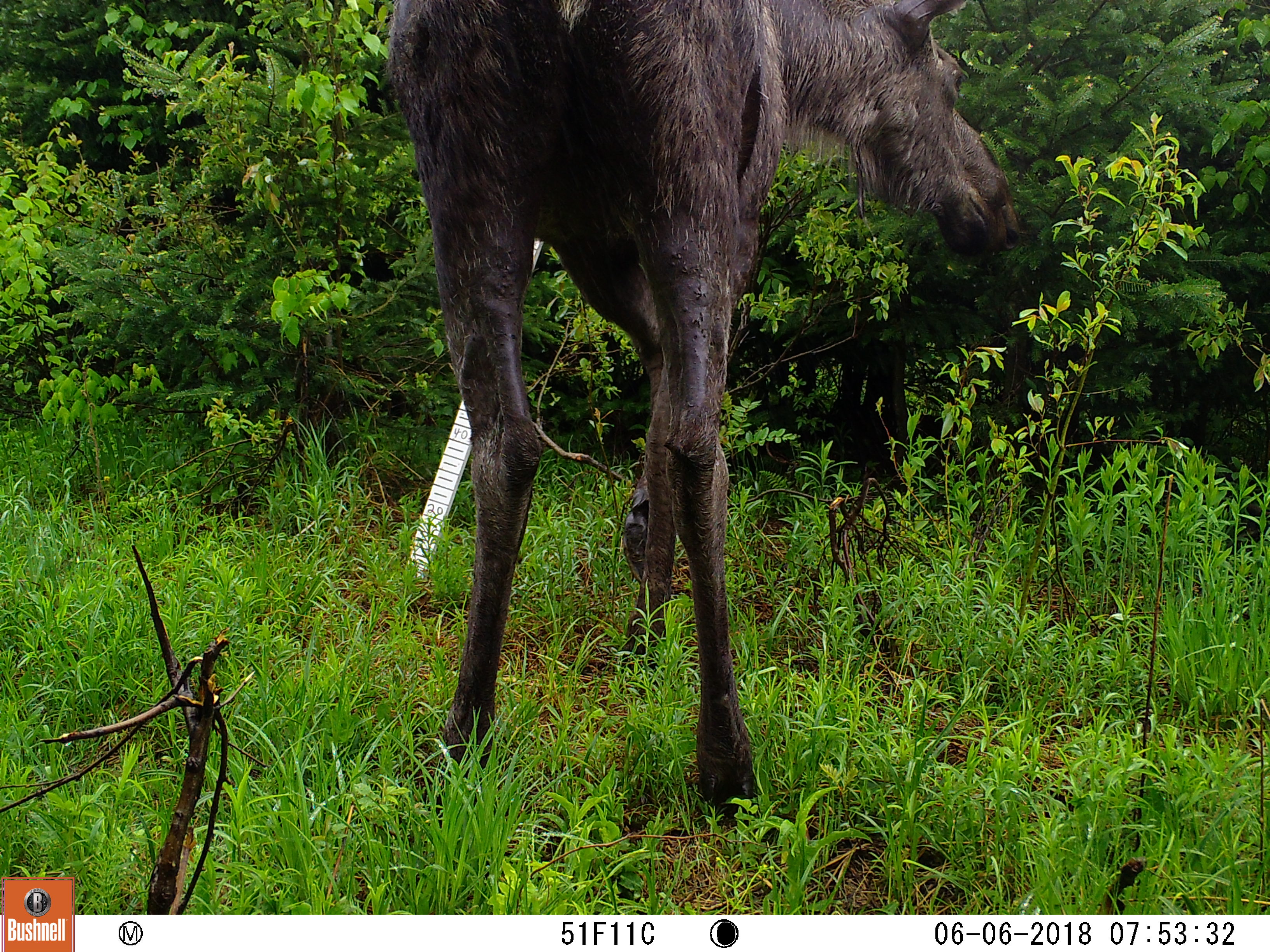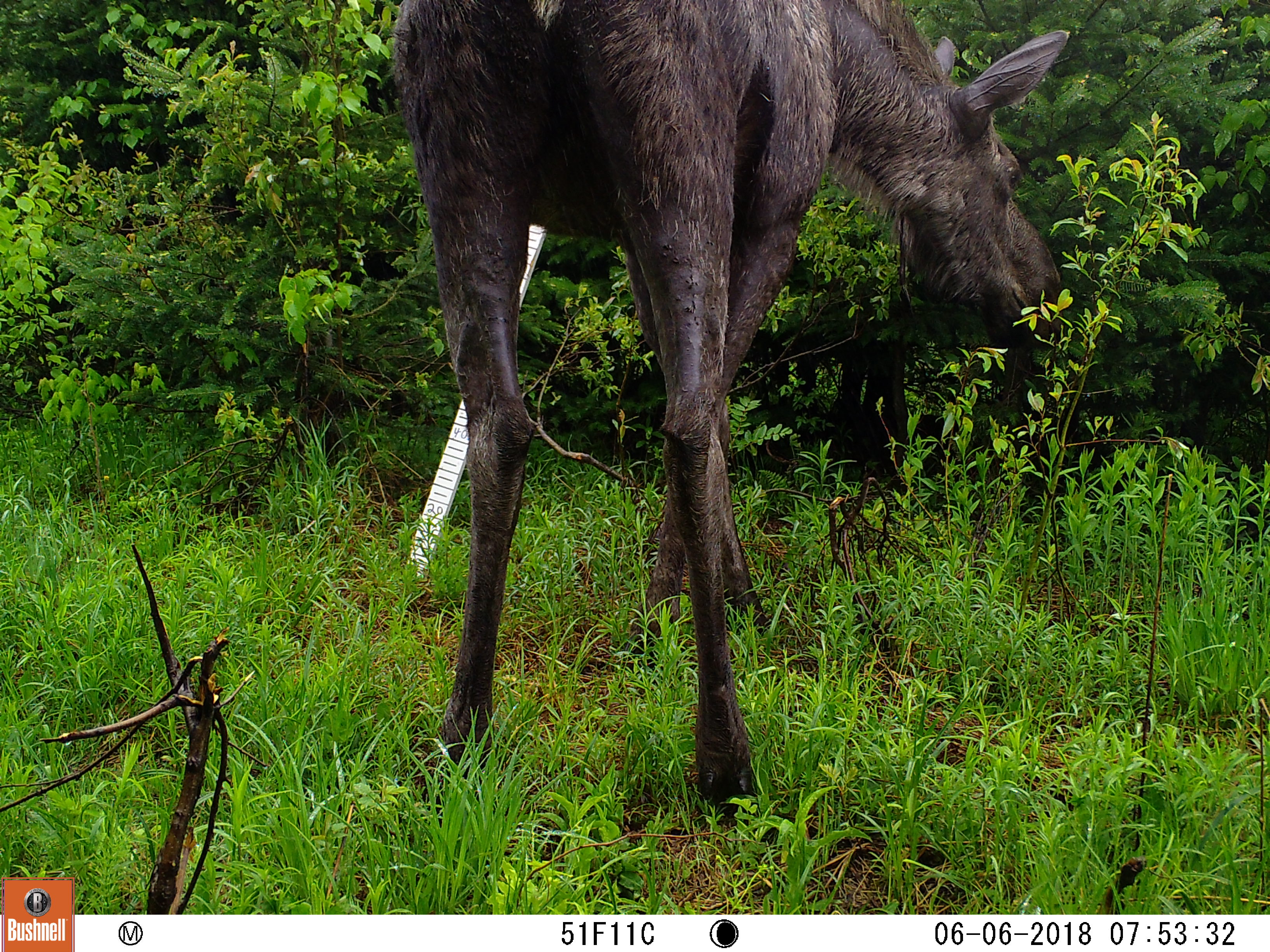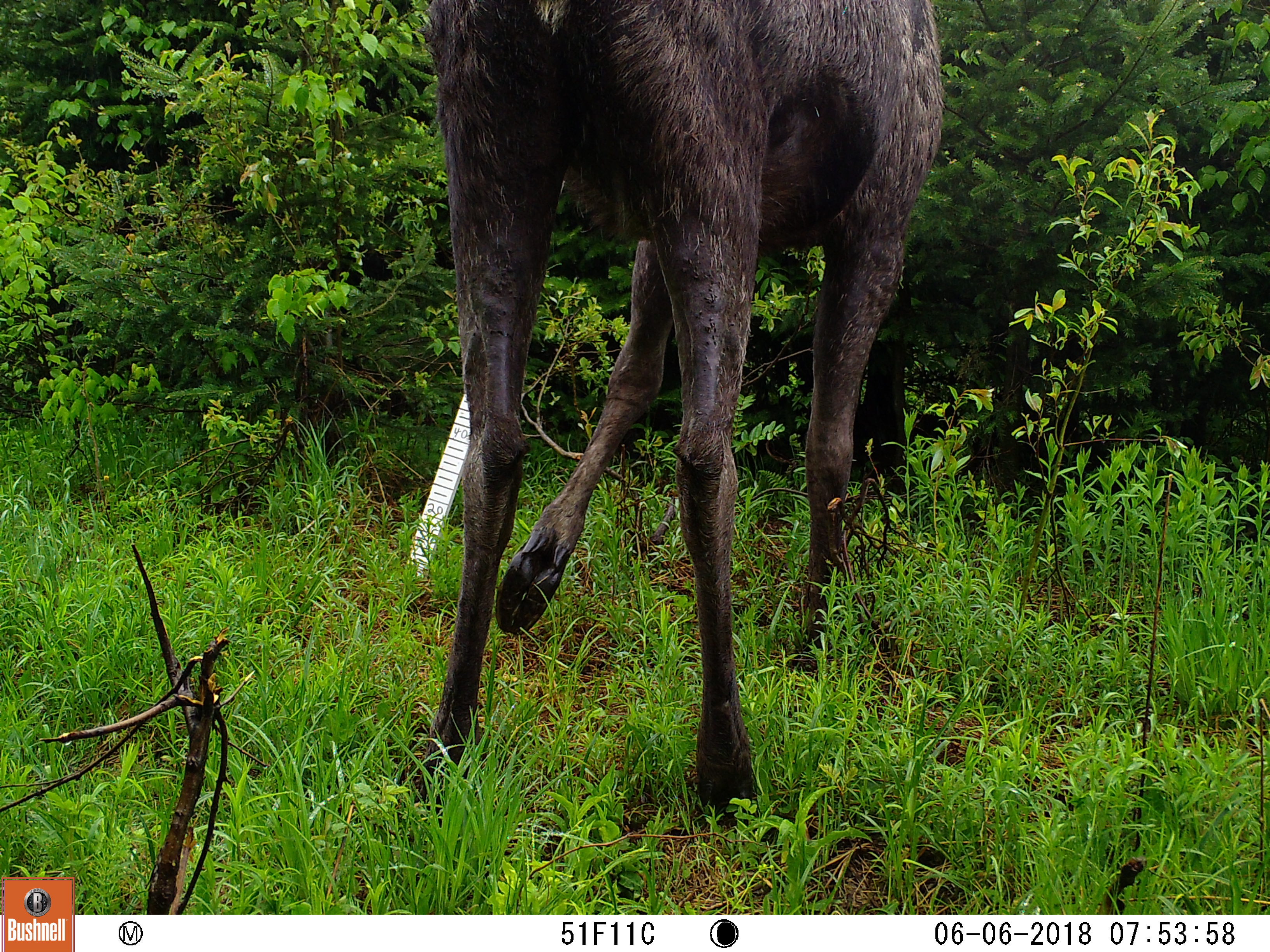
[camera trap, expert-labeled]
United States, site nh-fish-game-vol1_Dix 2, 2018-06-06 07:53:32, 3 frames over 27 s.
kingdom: Animalia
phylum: Chordata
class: Mammalia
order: Artiodactyla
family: Cervidae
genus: Alces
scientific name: Alces alces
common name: moose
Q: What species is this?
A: Moose (Alces alces).